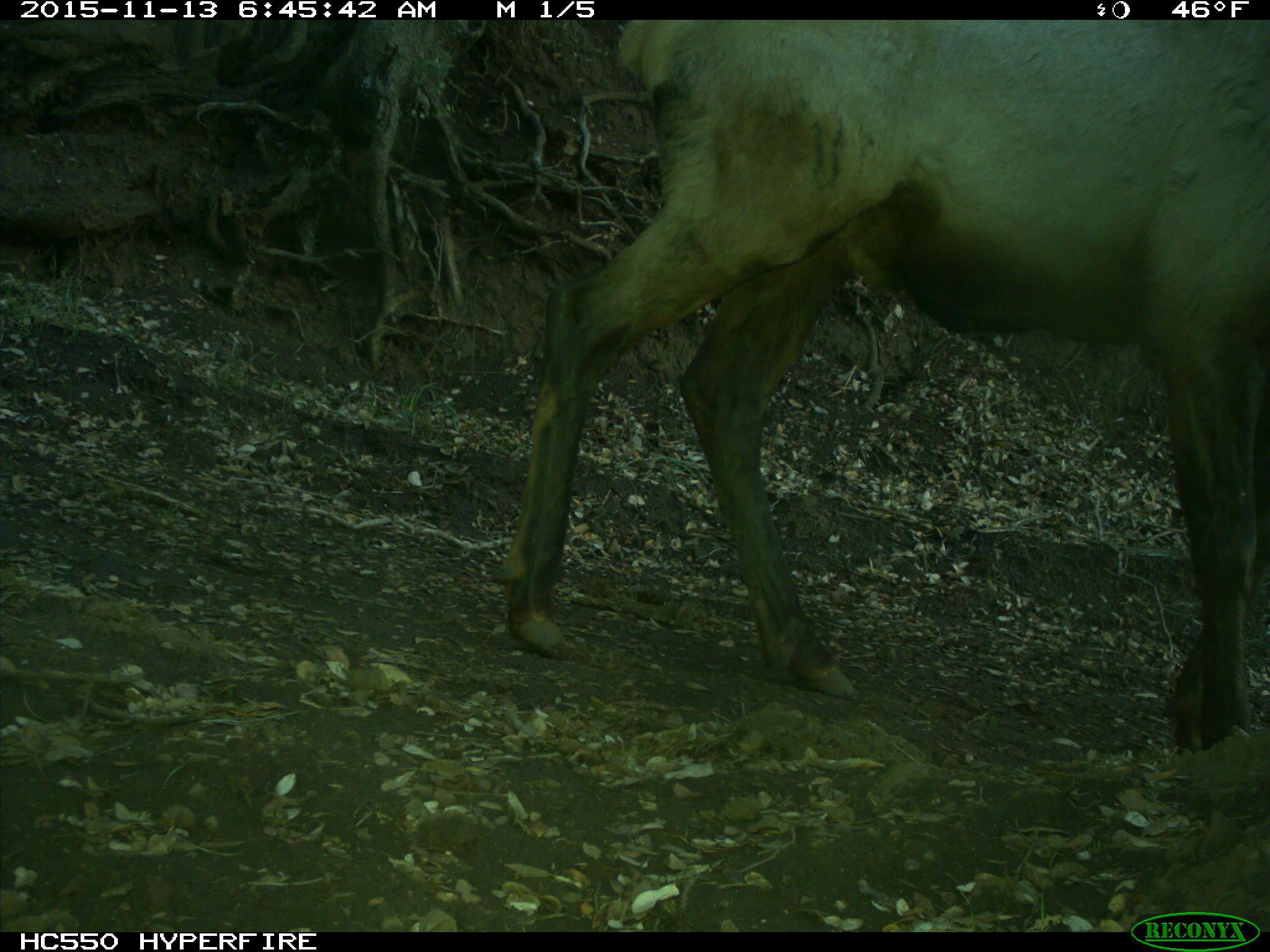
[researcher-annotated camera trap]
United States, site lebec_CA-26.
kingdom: Animalia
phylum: Chordata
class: Mammalia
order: Artiodactyla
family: Cervidae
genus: Cervus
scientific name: Cervus canadensis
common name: elk